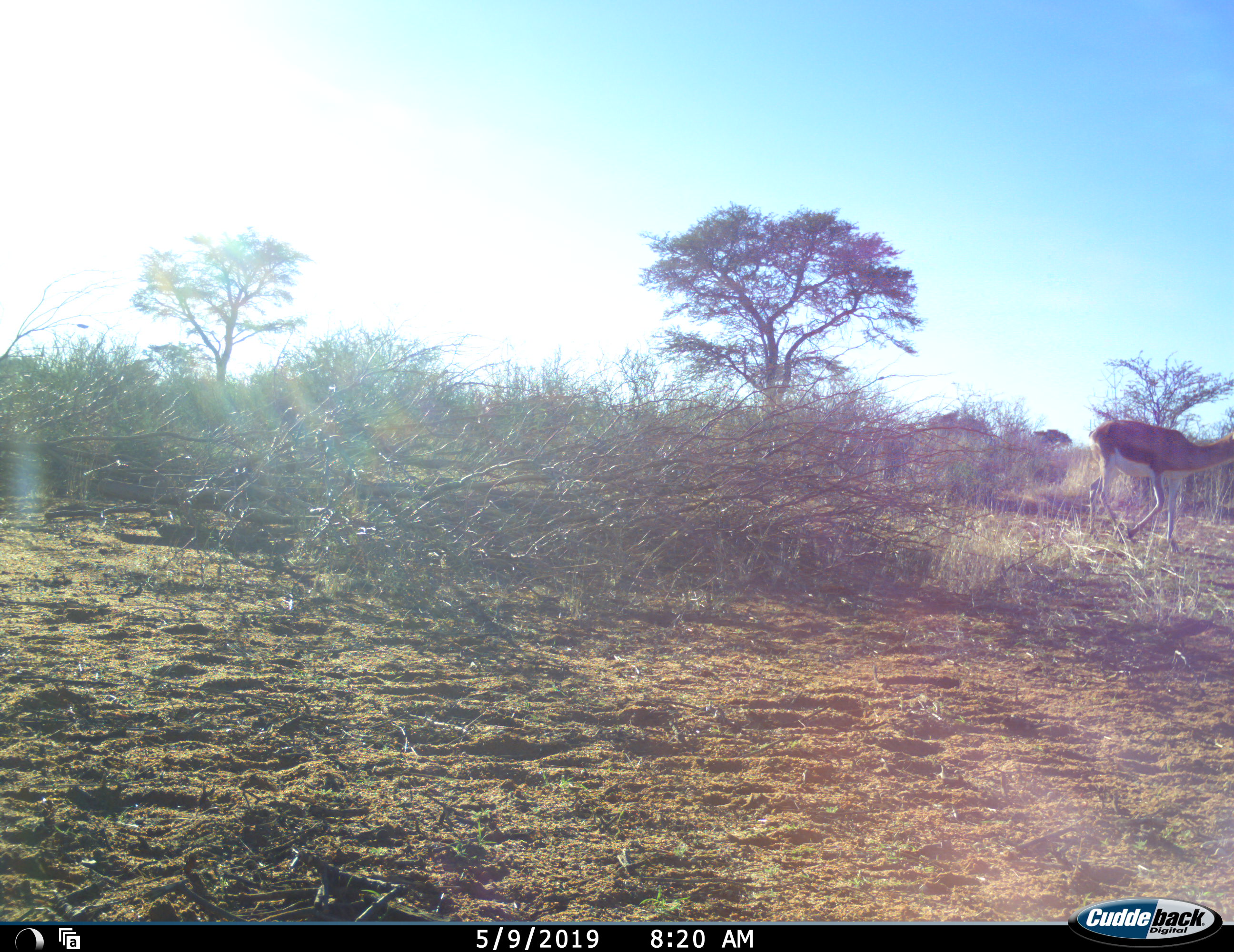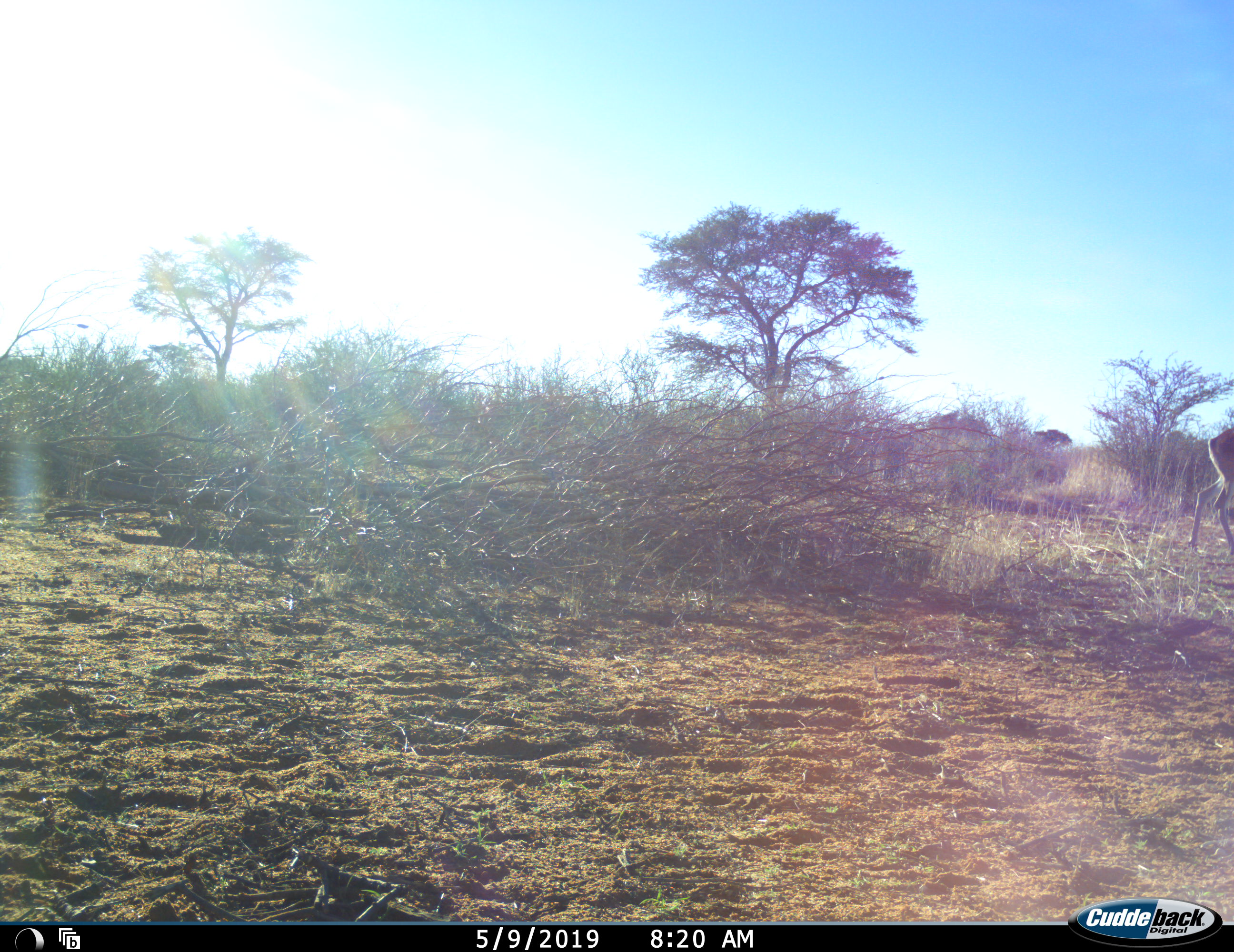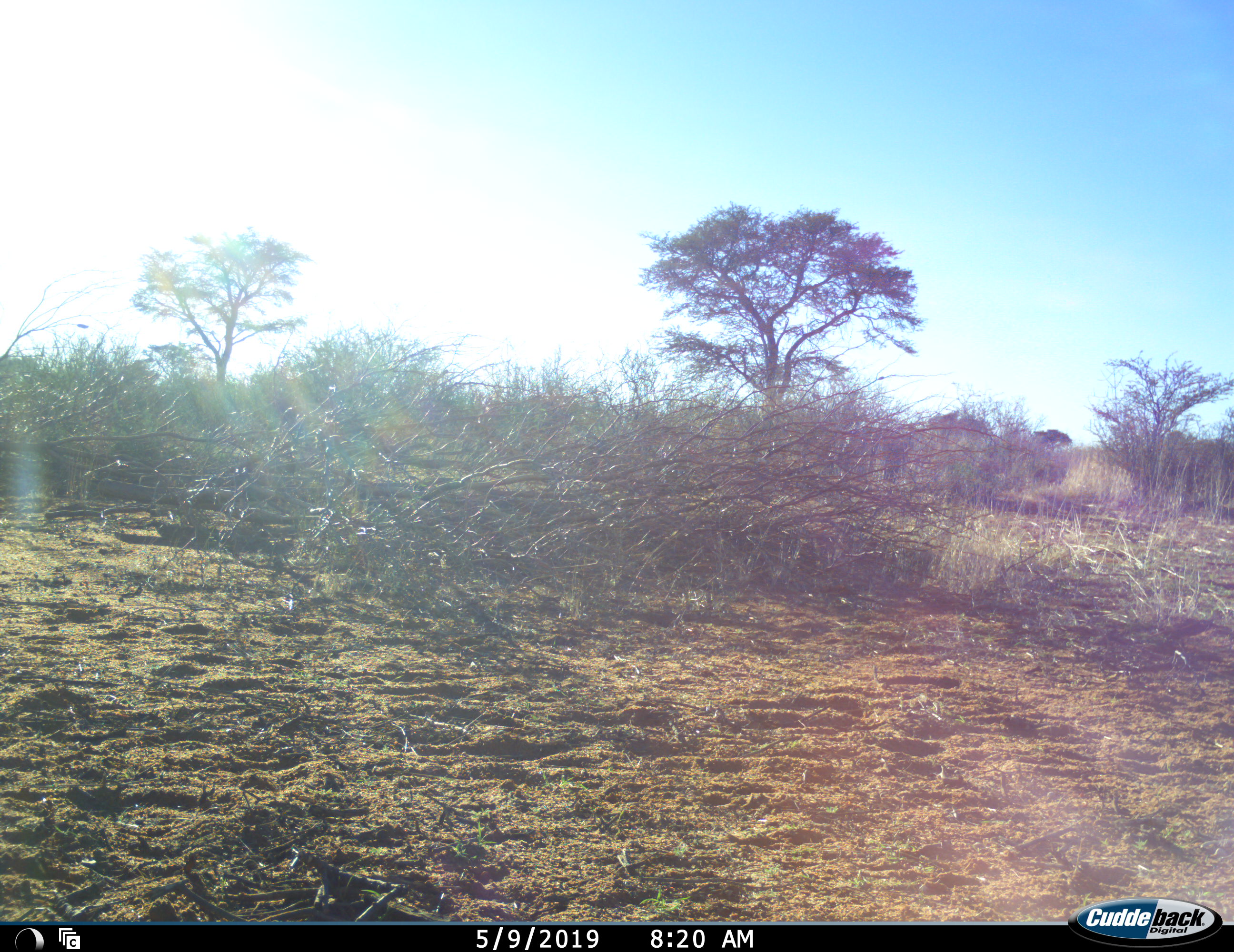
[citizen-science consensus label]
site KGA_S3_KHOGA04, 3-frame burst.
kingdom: Animalia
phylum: Chordata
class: Mammalia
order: Artiodactyla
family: Bovidae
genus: Antidorcas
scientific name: Antidorcas marsupialis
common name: springbok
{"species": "springbok (Antidorcas marsupialis)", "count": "1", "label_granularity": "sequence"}